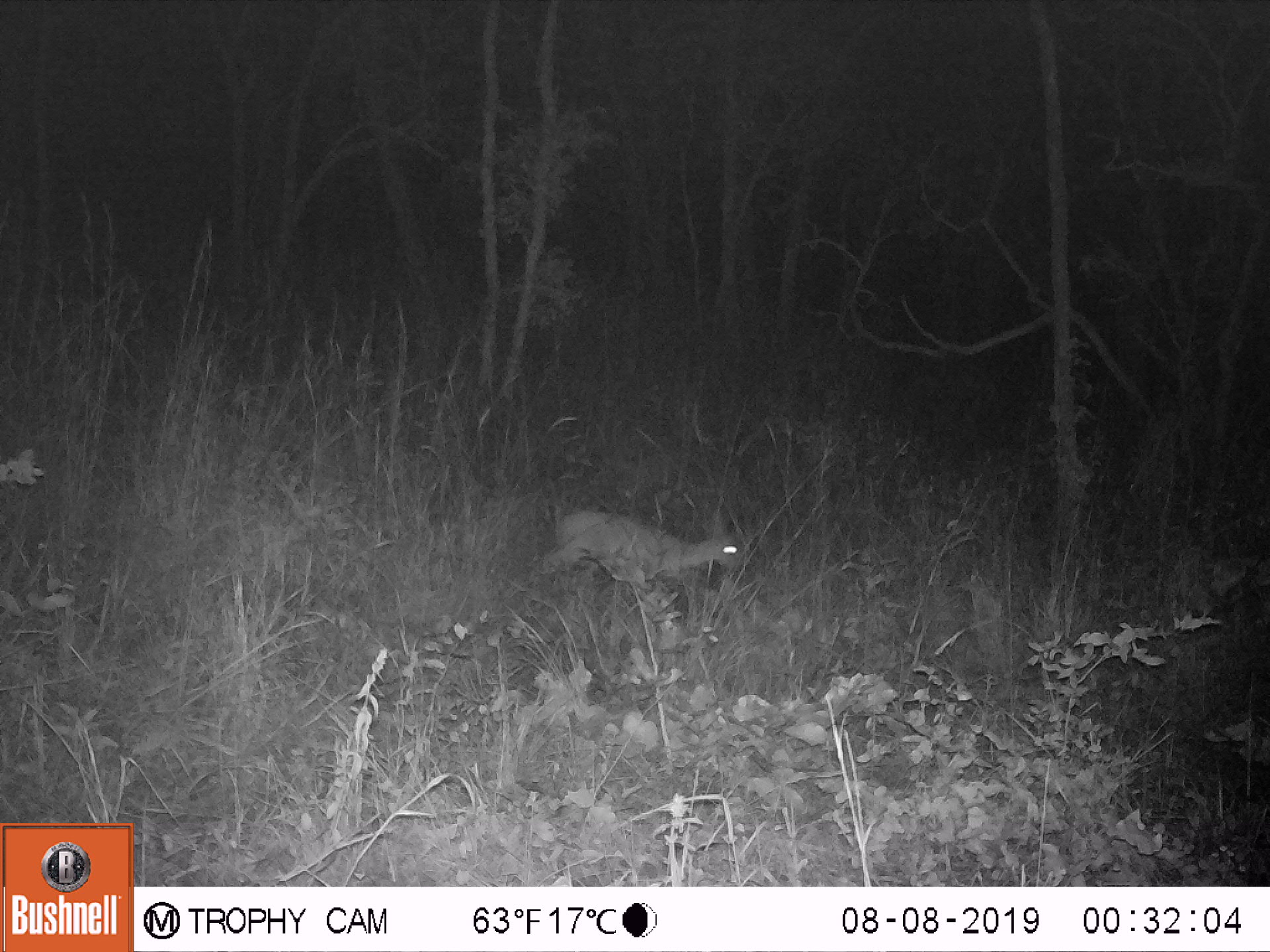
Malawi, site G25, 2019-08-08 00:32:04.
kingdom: Animalia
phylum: Chordata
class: Mammalia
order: Artiodactyla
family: Bovidae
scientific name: Antilopinae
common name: small antelope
Small antelope (Antilopinae), count 1.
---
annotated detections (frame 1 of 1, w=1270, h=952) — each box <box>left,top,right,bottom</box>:
small antelope: <box>528,494,749,622</box>